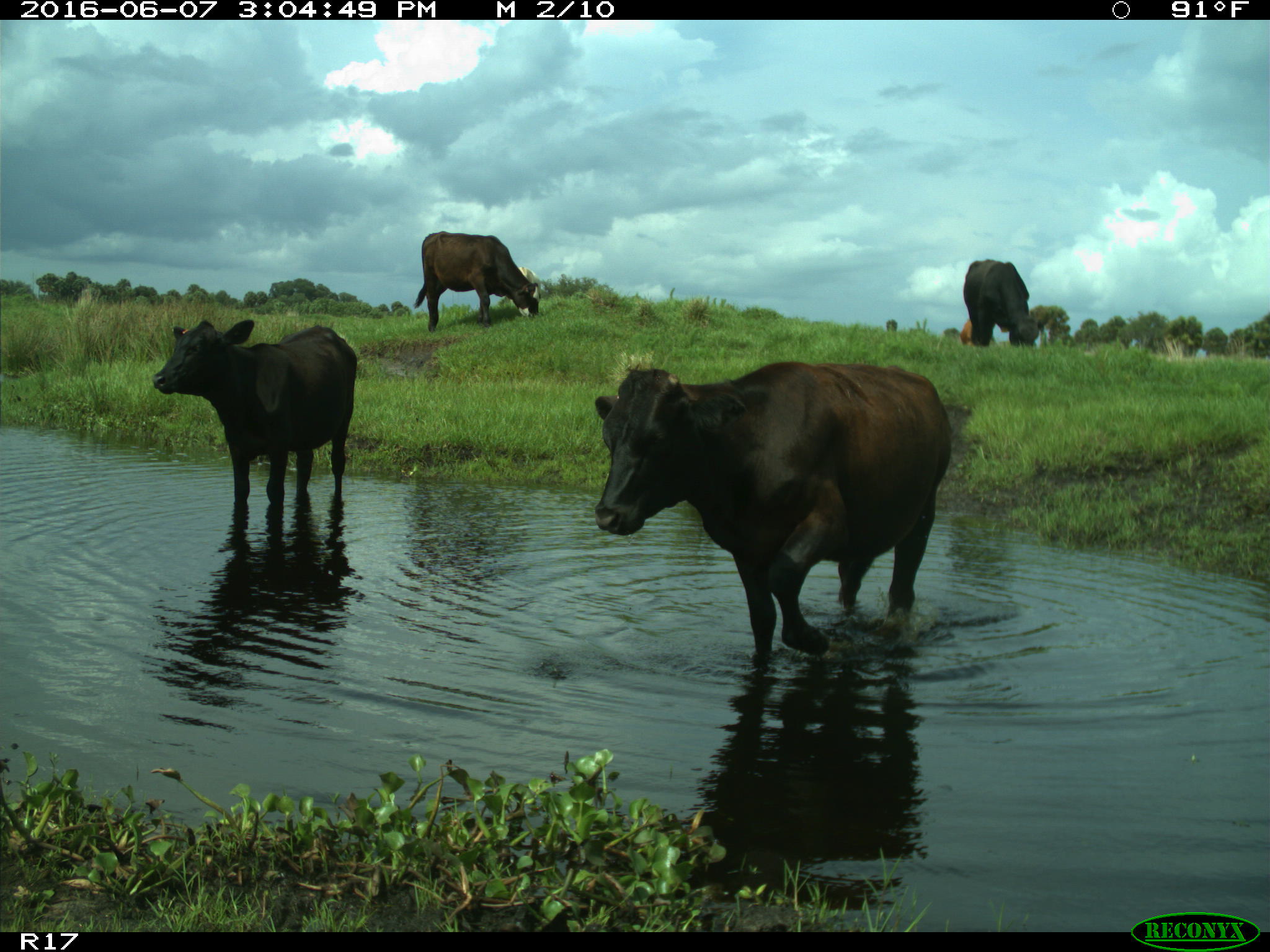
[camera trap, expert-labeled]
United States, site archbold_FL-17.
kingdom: Animalia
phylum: Chordata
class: Mammalia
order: Artiodactyla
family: Bovidae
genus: Bos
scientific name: Bos taurus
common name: domestic cow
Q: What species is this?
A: Bos taurus (domestic cow).